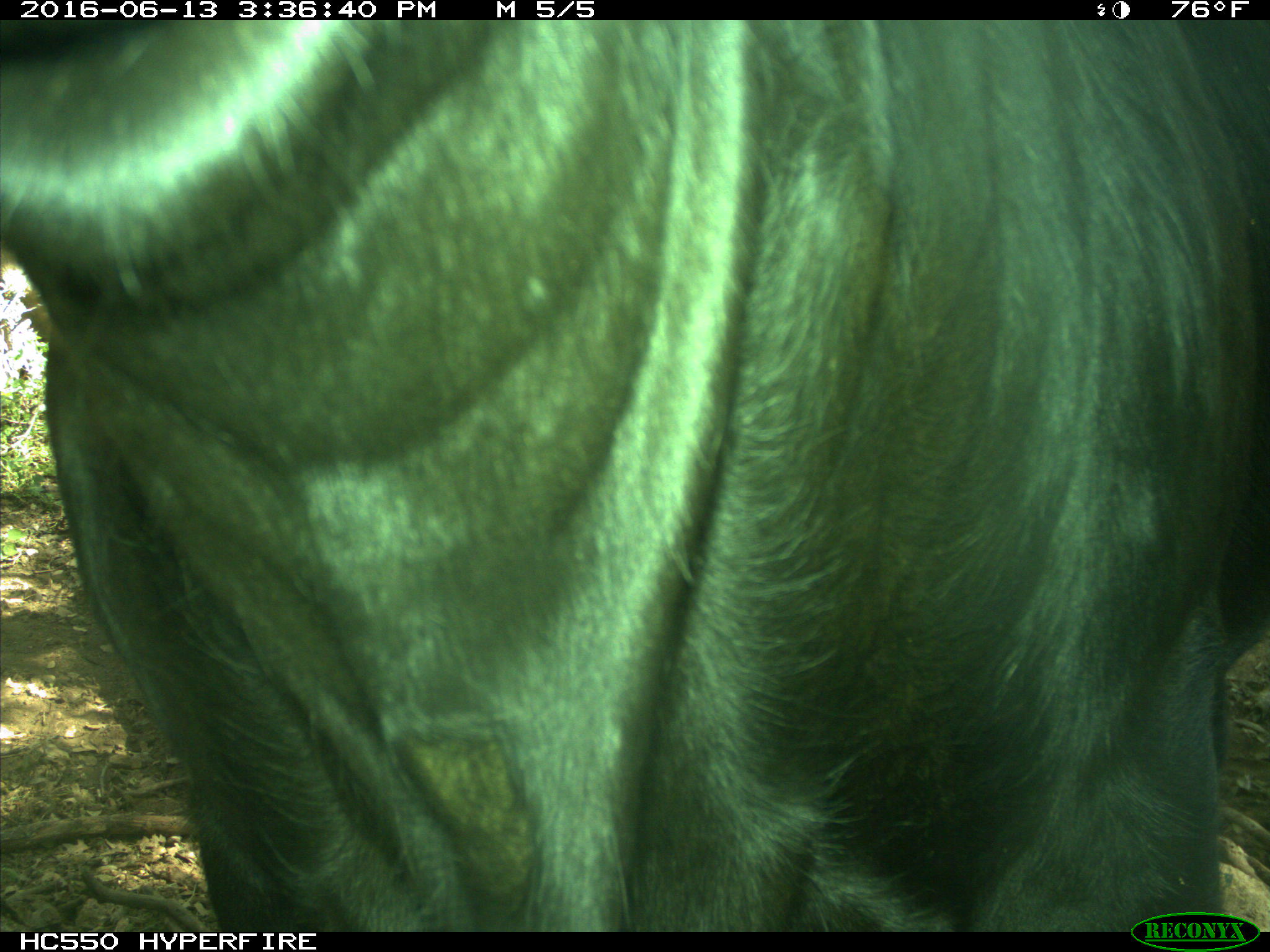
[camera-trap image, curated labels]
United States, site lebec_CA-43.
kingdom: Animalia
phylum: Chordata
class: Mammalia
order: Artiodactyla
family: Bovidae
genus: Bos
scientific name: Bos taurus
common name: domestic cow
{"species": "Bos taurus (domestic cow)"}